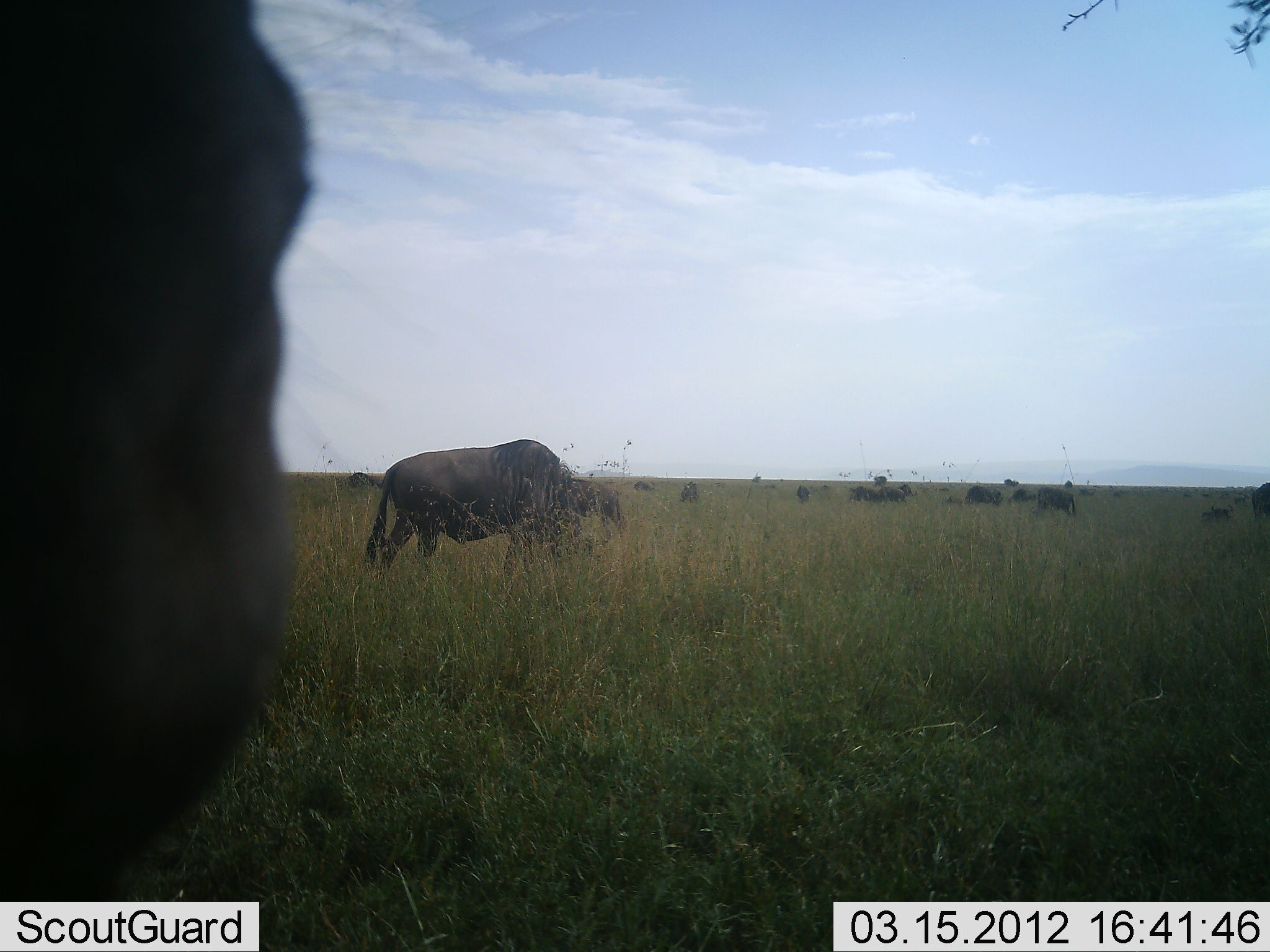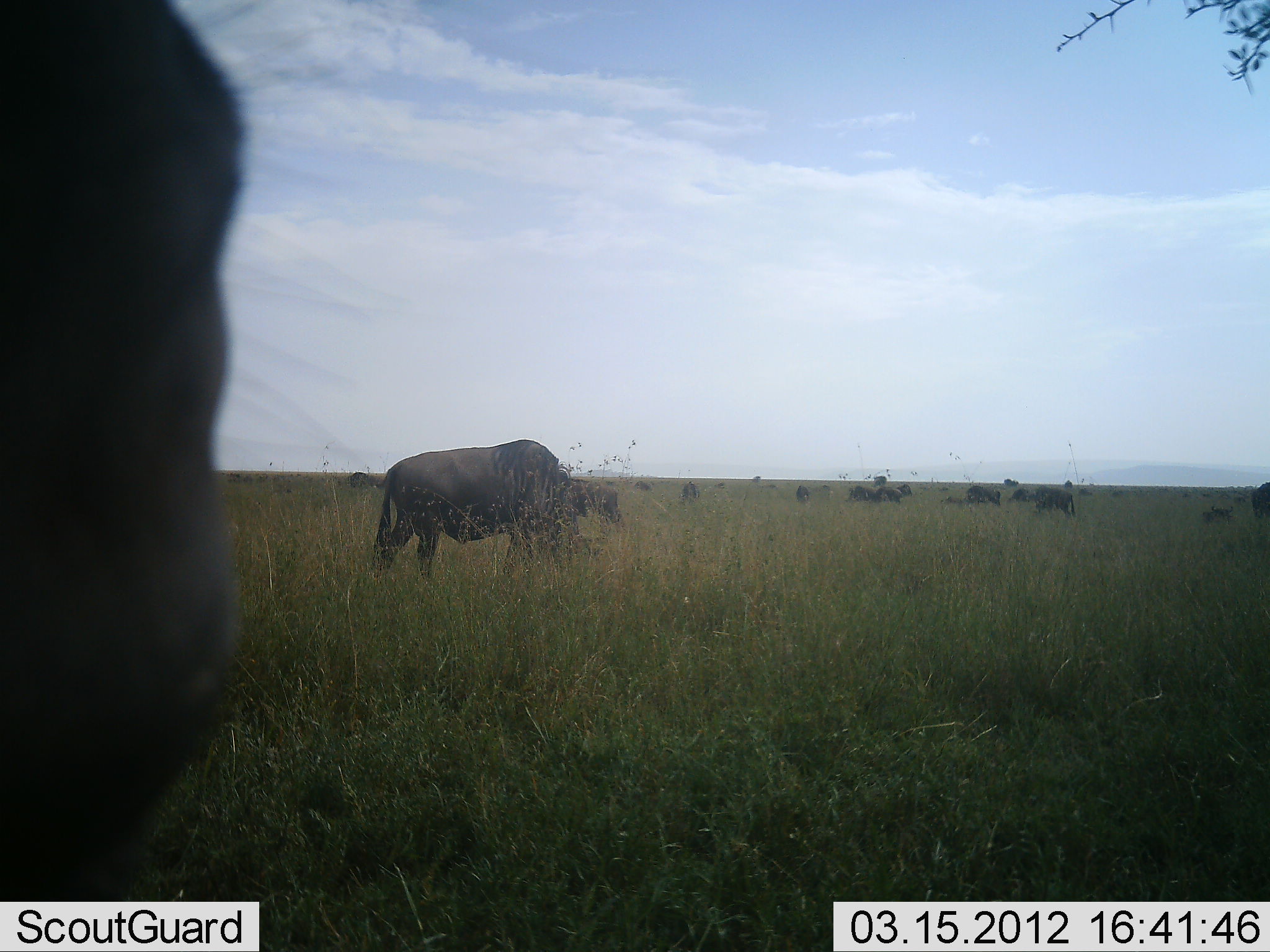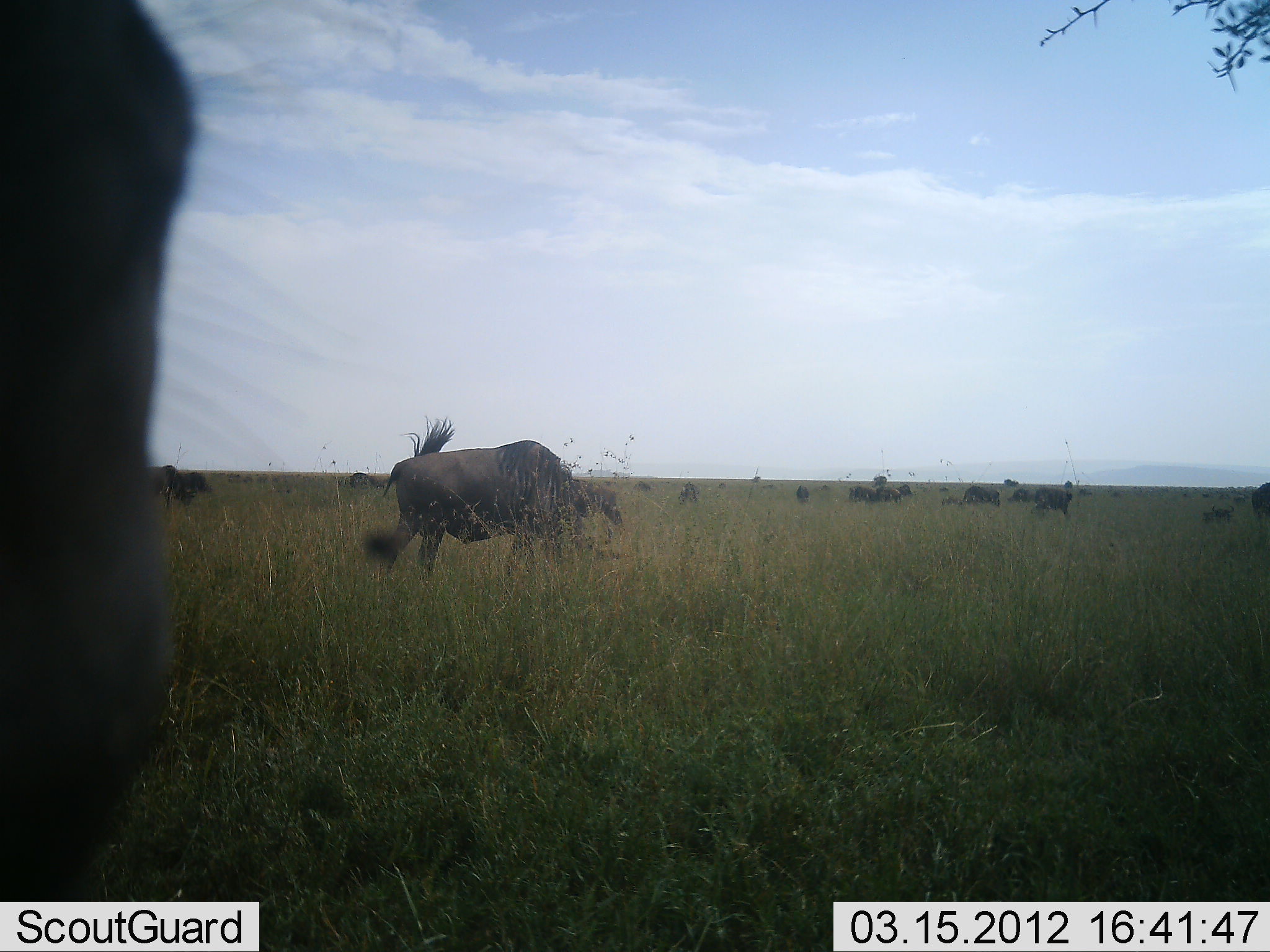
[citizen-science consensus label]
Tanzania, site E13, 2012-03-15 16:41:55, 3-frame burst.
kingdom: Animalia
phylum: Chordata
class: Mammalia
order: Artiodactyla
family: Bovidae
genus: Connochaetes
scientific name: Connochaetes taurinus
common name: blue wildebeest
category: wildebeest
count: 11-50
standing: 36%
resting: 7%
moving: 36%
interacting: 0%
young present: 14%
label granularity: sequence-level